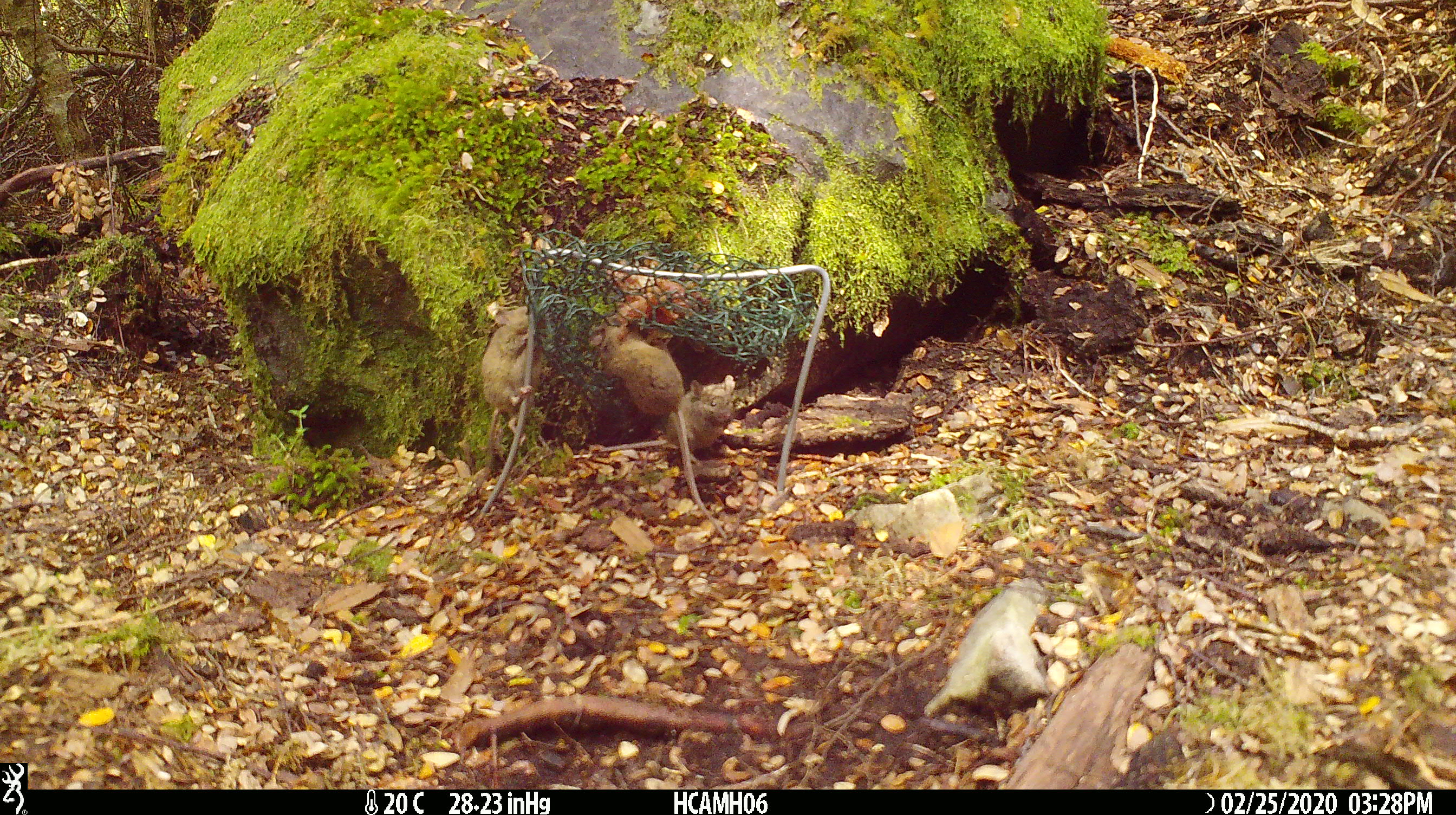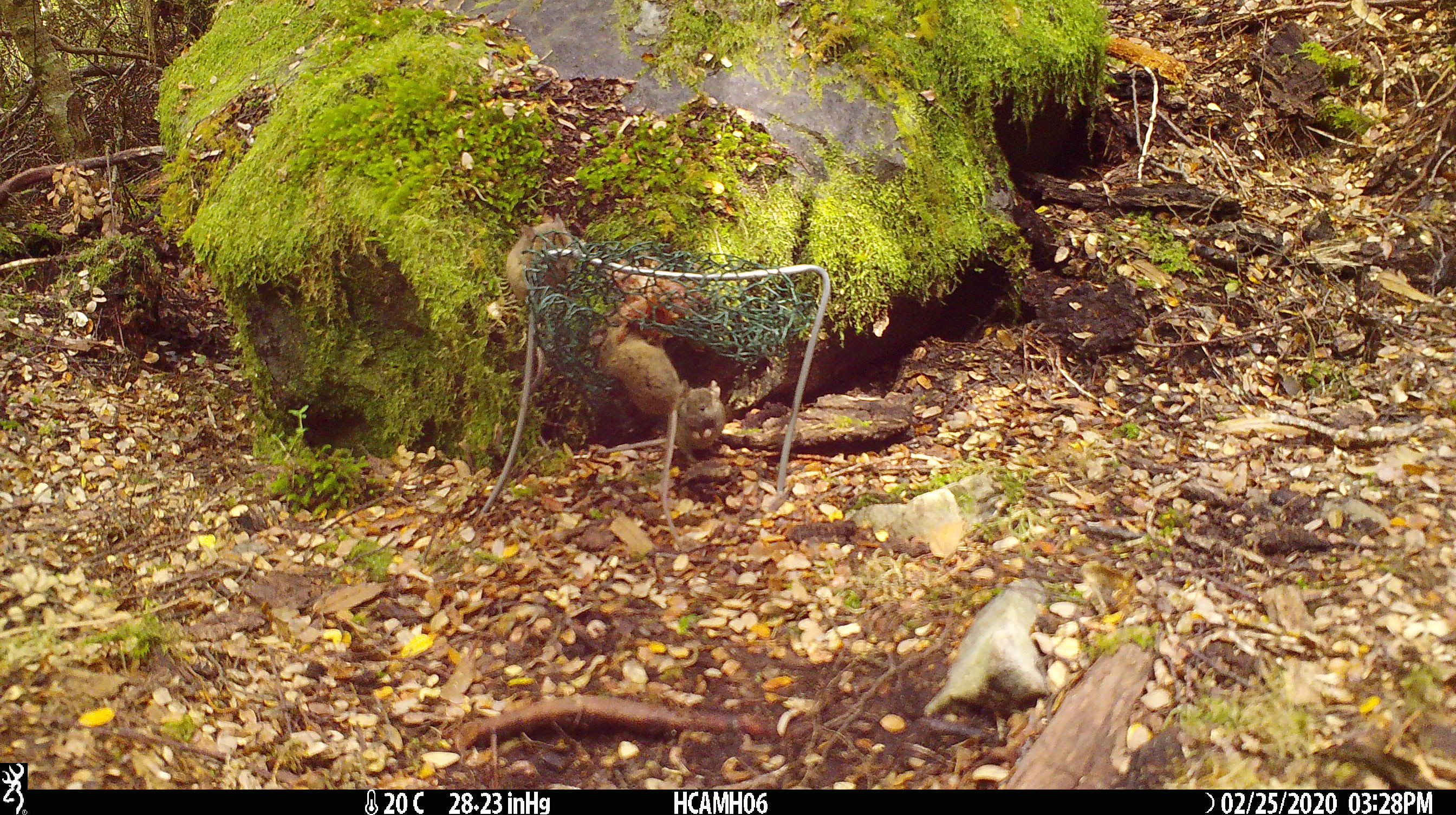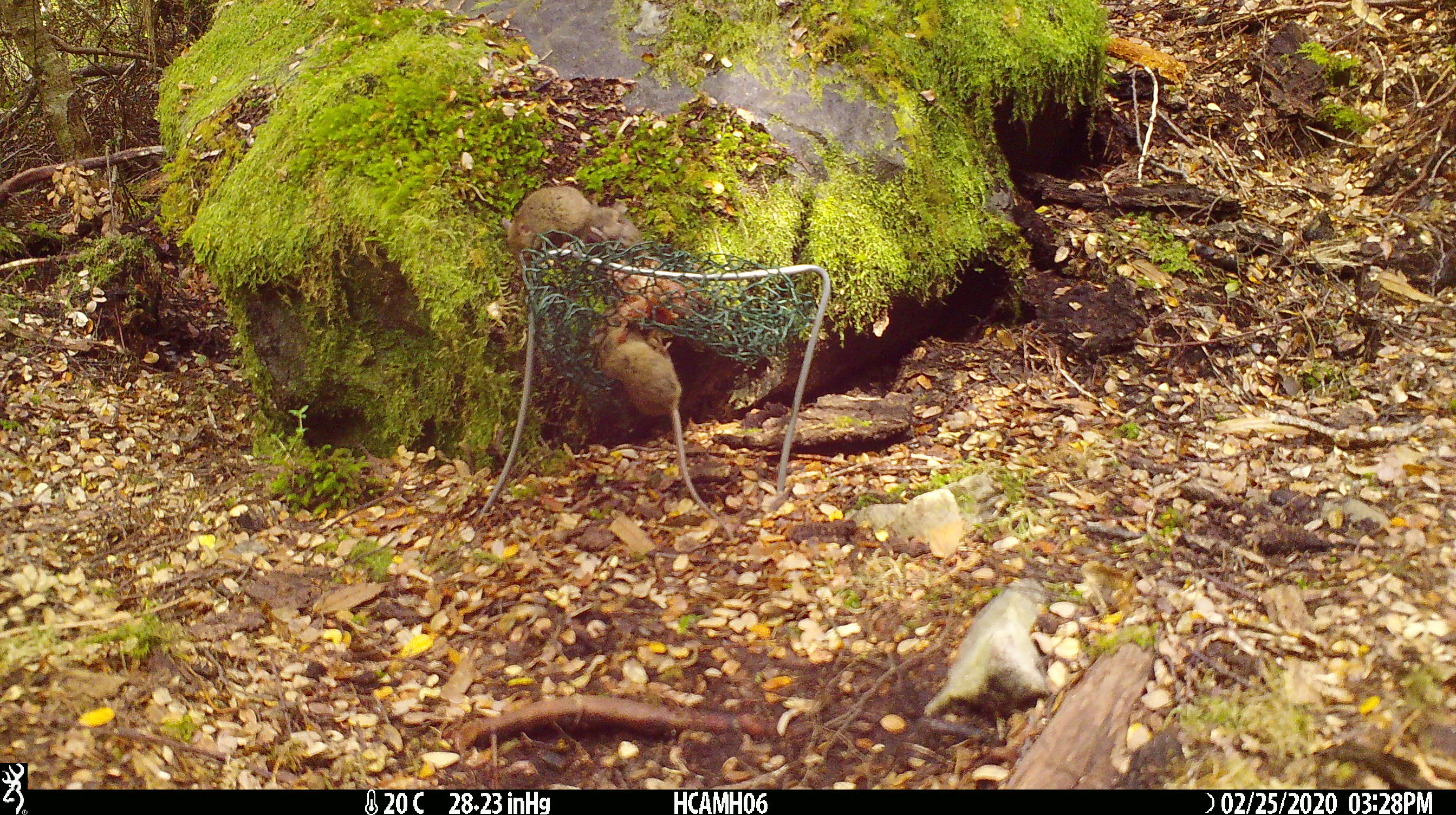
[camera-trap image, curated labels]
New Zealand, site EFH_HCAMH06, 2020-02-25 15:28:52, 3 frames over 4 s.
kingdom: Animalia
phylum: Chordata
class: Mammalia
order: Rodentia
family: Muridae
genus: Mus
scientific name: Mus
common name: mouse